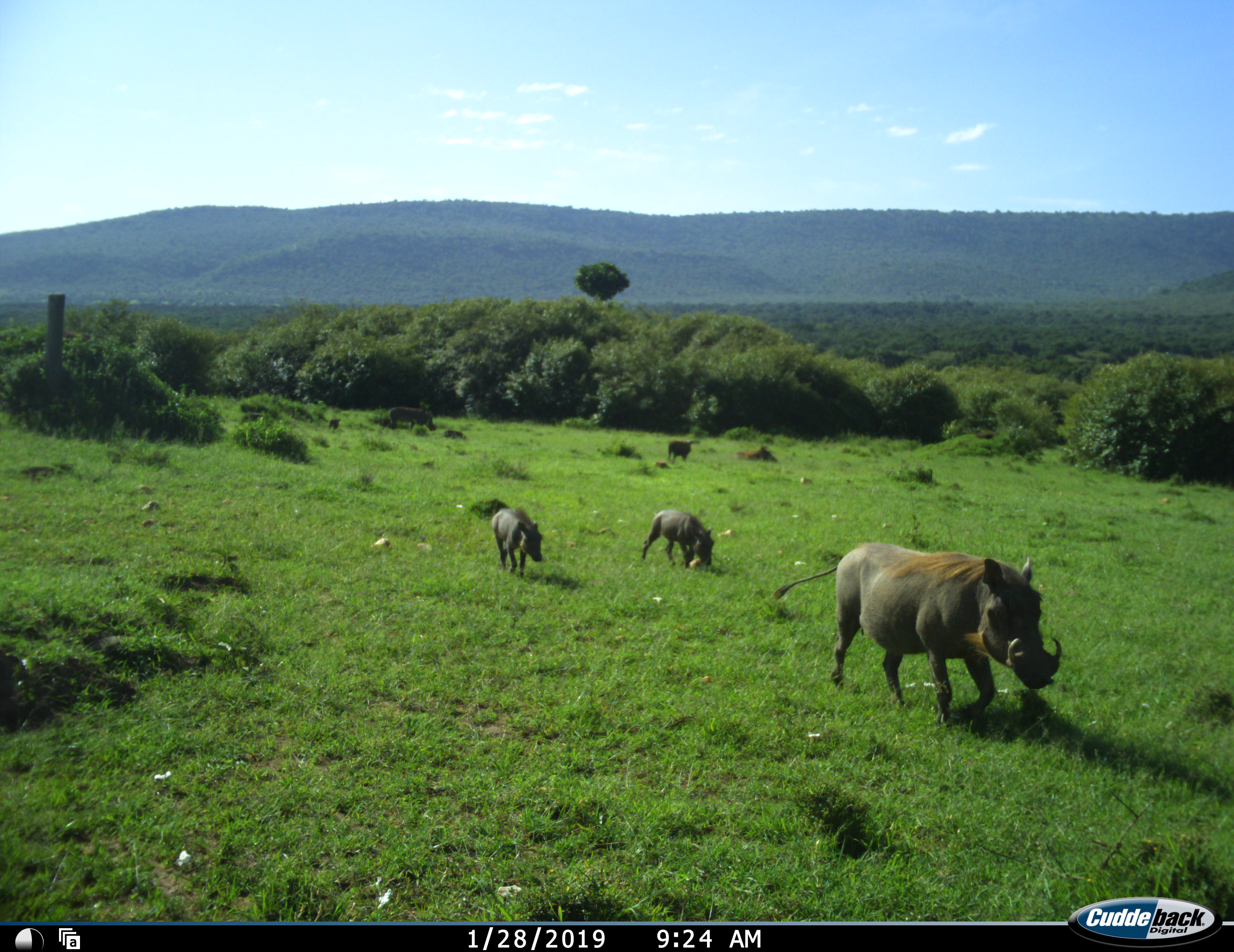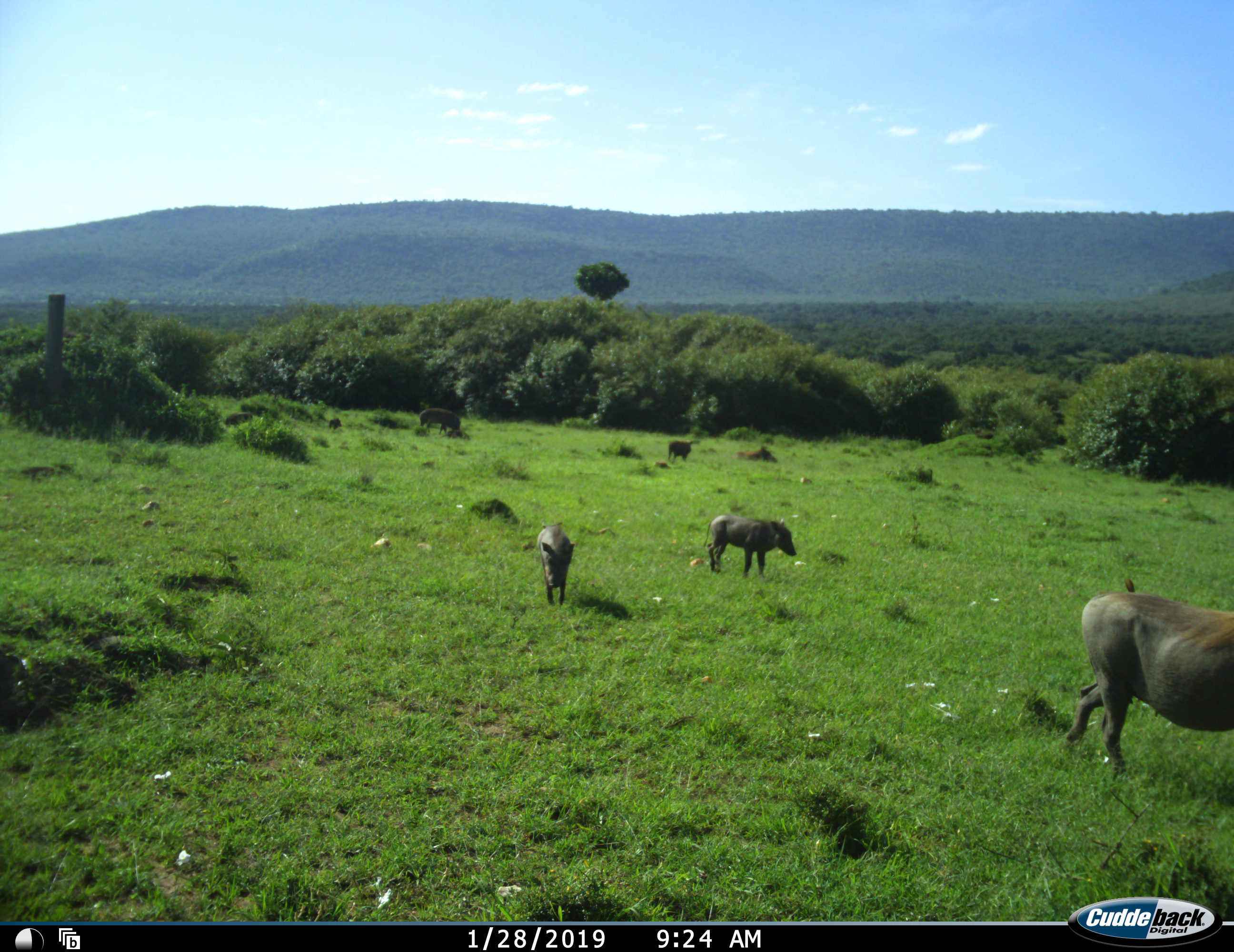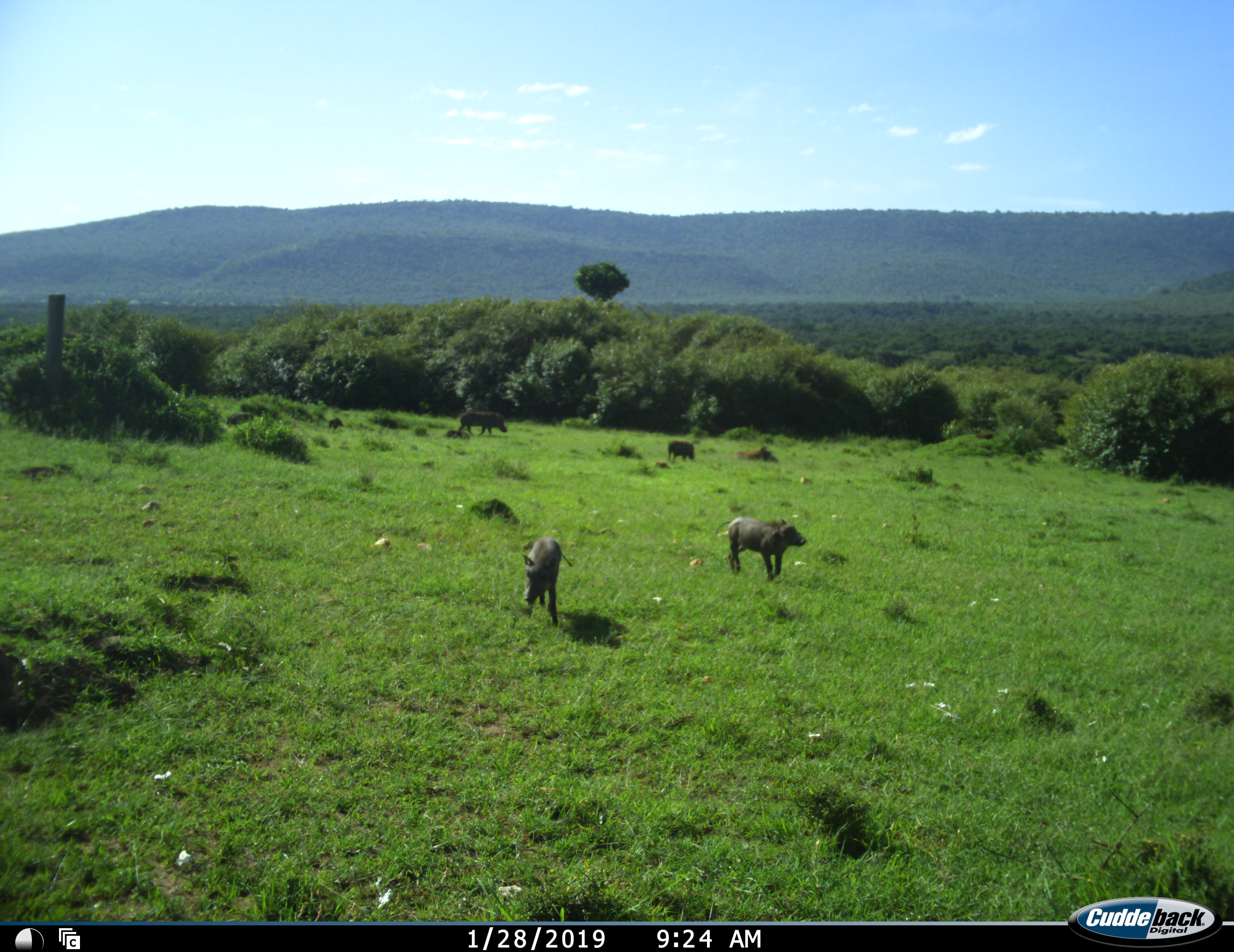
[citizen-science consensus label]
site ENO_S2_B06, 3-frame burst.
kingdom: Animalia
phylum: Chordata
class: Mammalia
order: Artiodactyla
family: Suidae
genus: Phacochoerus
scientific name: Phacochoerus africanus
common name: warthog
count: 7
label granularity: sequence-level